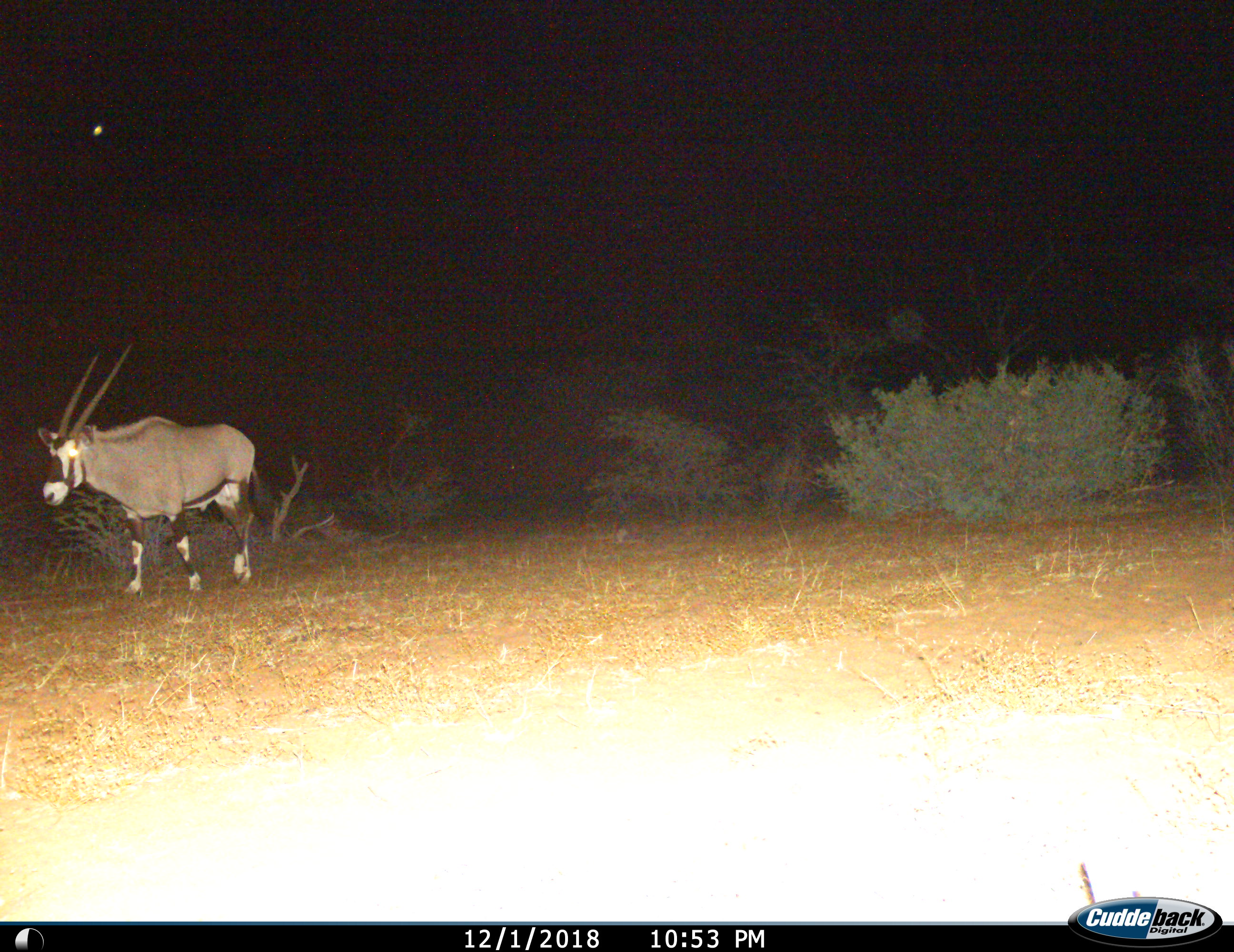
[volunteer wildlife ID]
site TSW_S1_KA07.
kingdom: Animalia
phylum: Chordata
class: Mammalia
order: Artiodactyla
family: Bovidae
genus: Oryx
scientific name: Oryx gazella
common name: gemsbok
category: oryx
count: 1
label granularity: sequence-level